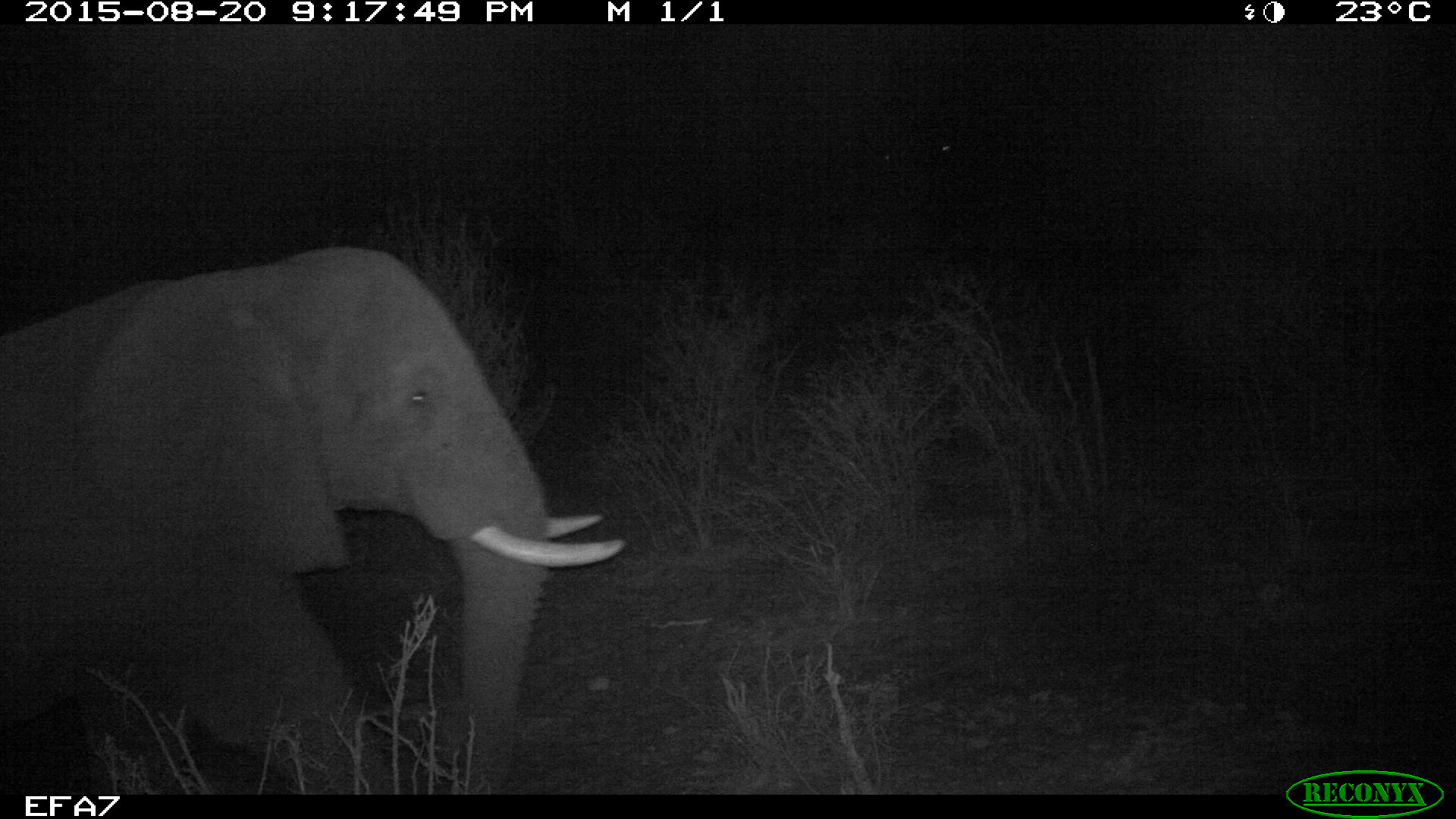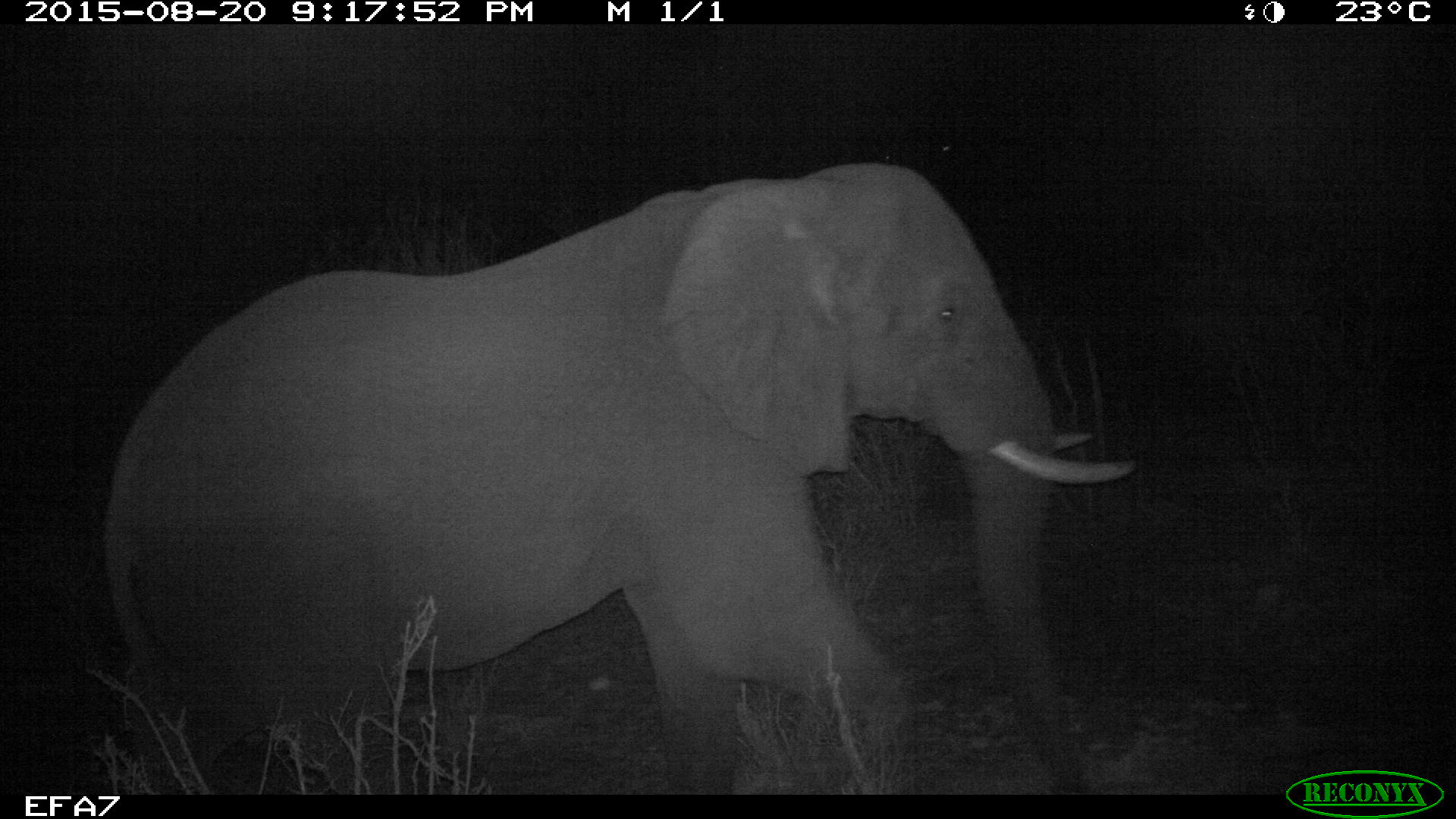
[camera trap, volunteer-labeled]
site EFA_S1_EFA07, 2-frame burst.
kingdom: Animalia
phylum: Chordata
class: Mammalia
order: Proboscidea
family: Elephantidae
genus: Loxodonta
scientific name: Loxodonta africana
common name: african bush elephant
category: elephant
Elephant (african bush elephant) (Loxodonta africana), count 1. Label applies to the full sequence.